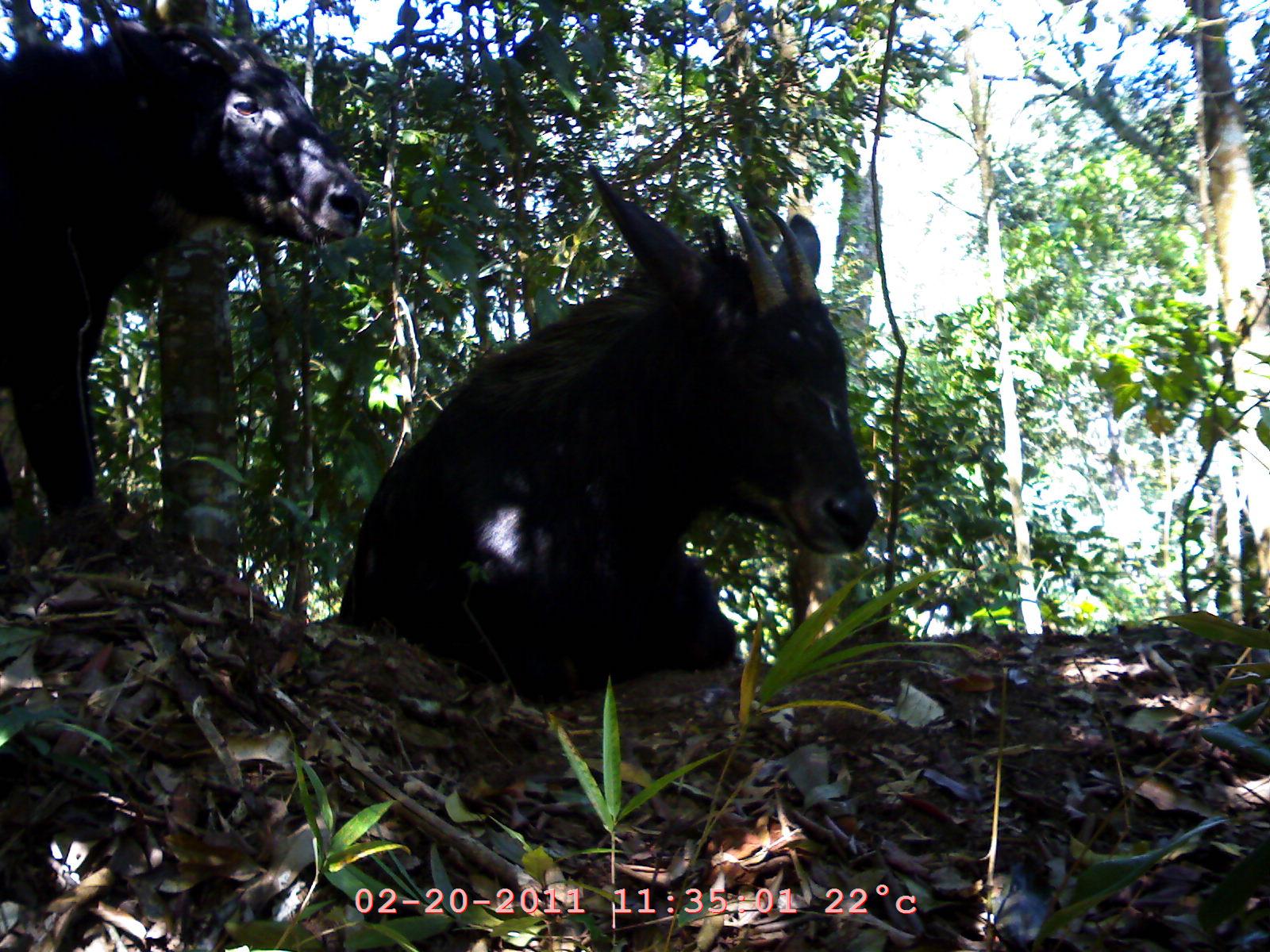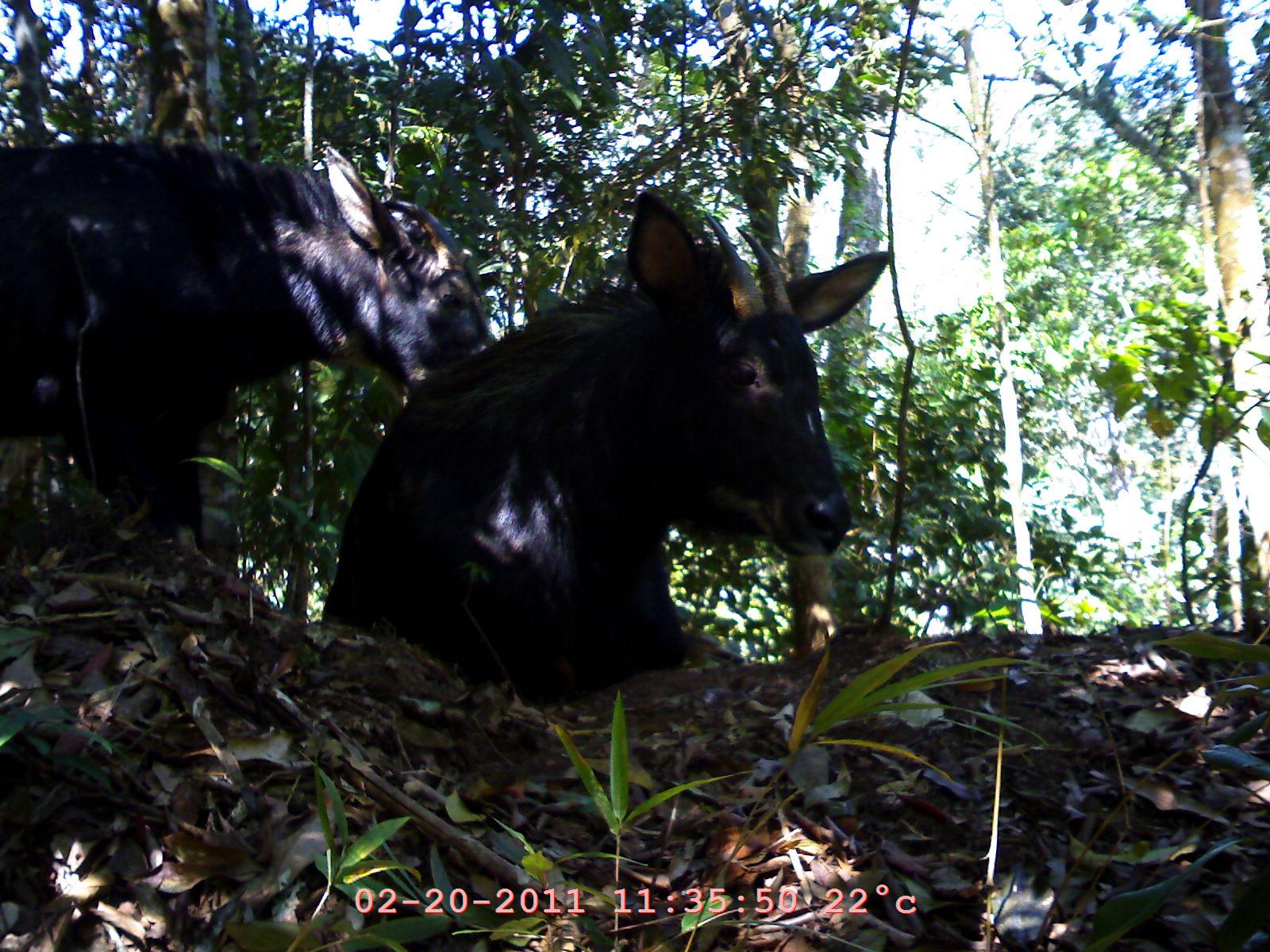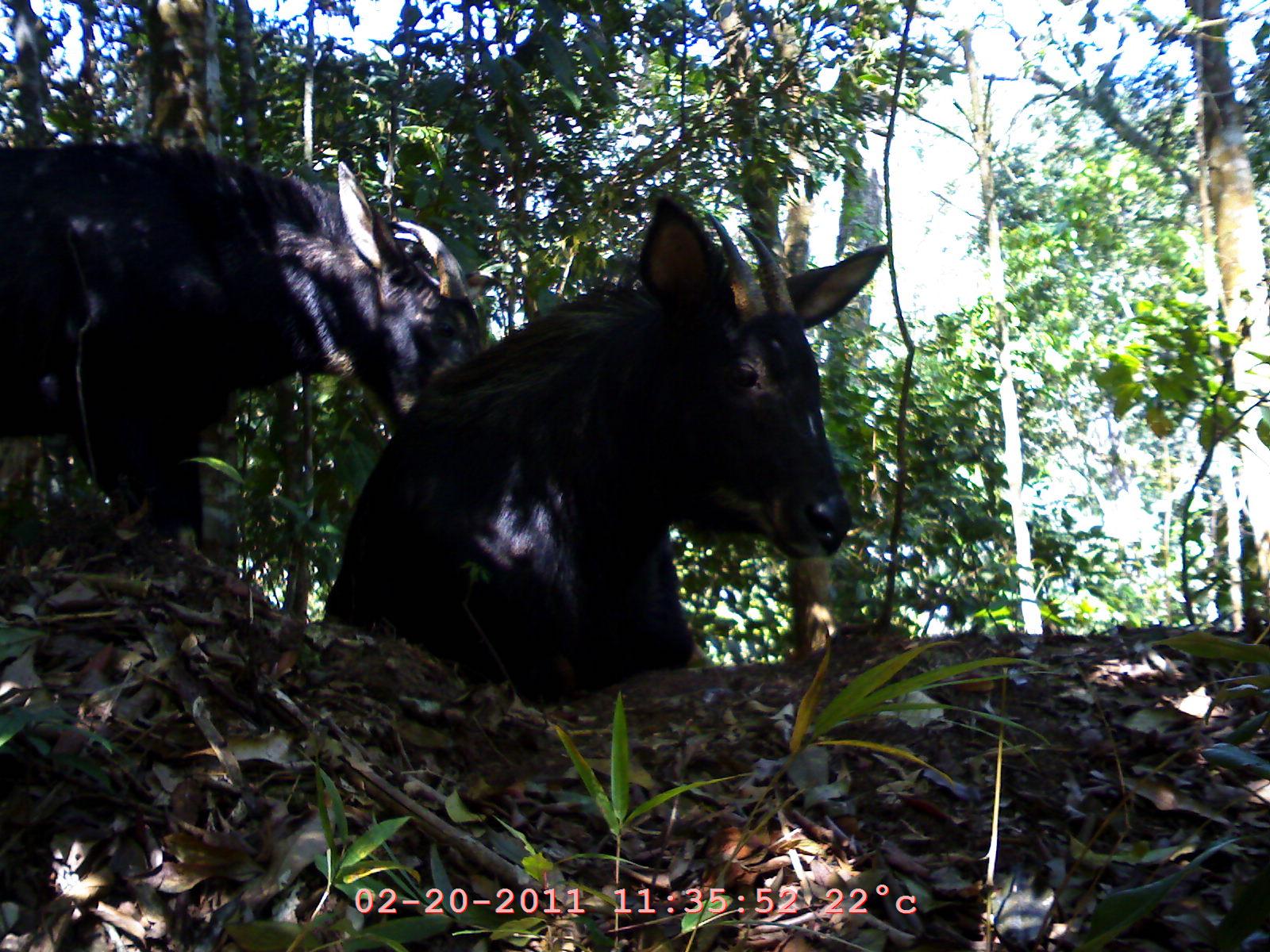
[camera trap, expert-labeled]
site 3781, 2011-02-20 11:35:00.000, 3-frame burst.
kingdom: Animalia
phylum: Chordata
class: Mammalia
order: Artiodactyla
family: Bovidae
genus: Capricornis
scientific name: Capricornis sumatraensis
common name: southern serow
Capricornis sumatraensis (southern serow), count 2, age adult, sex male.